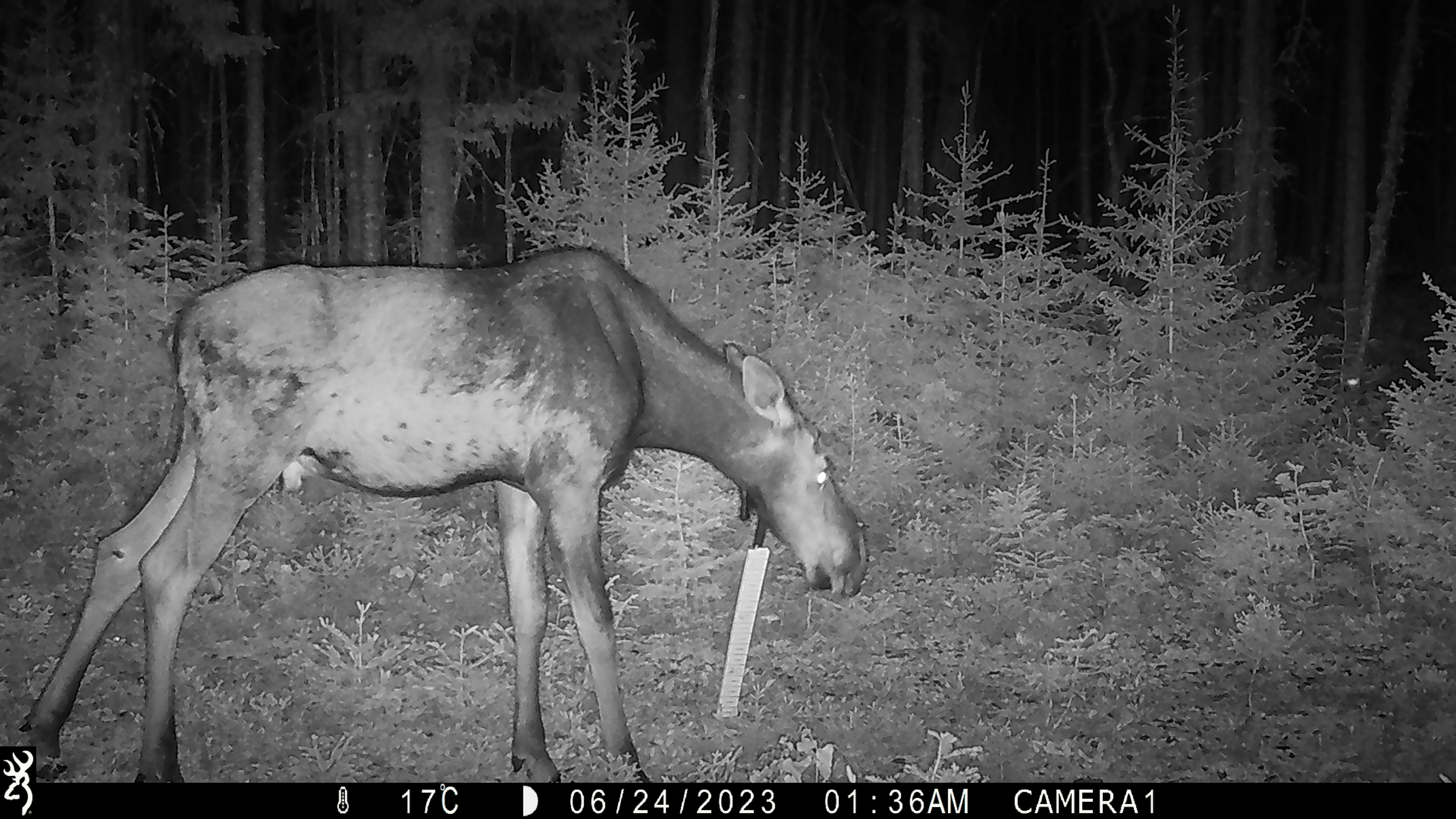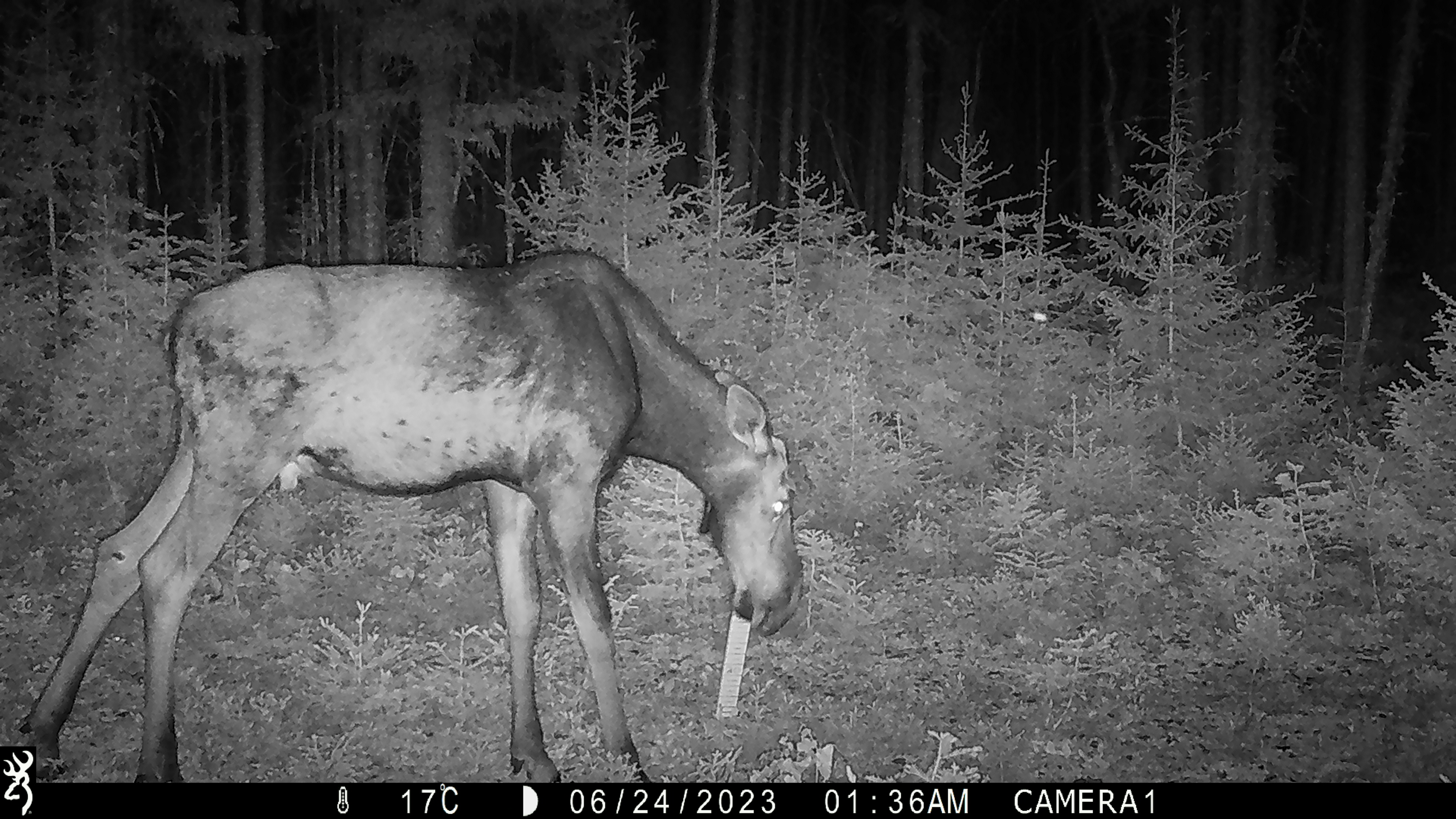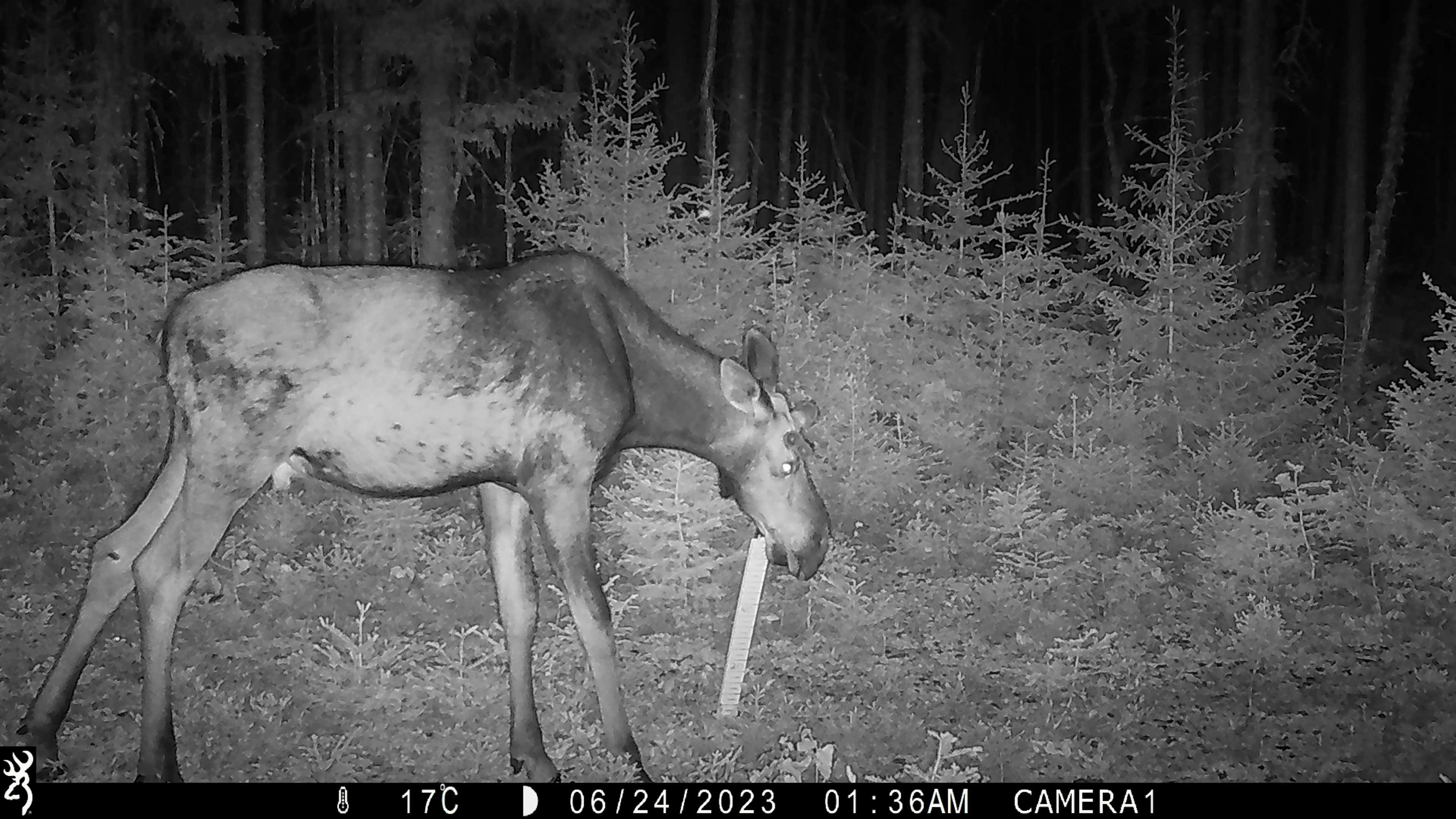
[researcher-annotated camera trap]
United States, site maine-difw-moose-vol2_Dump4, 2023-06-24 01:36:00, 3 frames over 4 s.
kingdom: Animalia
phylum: Chordata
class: Mammalia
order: Artiodactyla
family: Cervidae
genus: Alces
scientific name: Alces alces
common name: moose